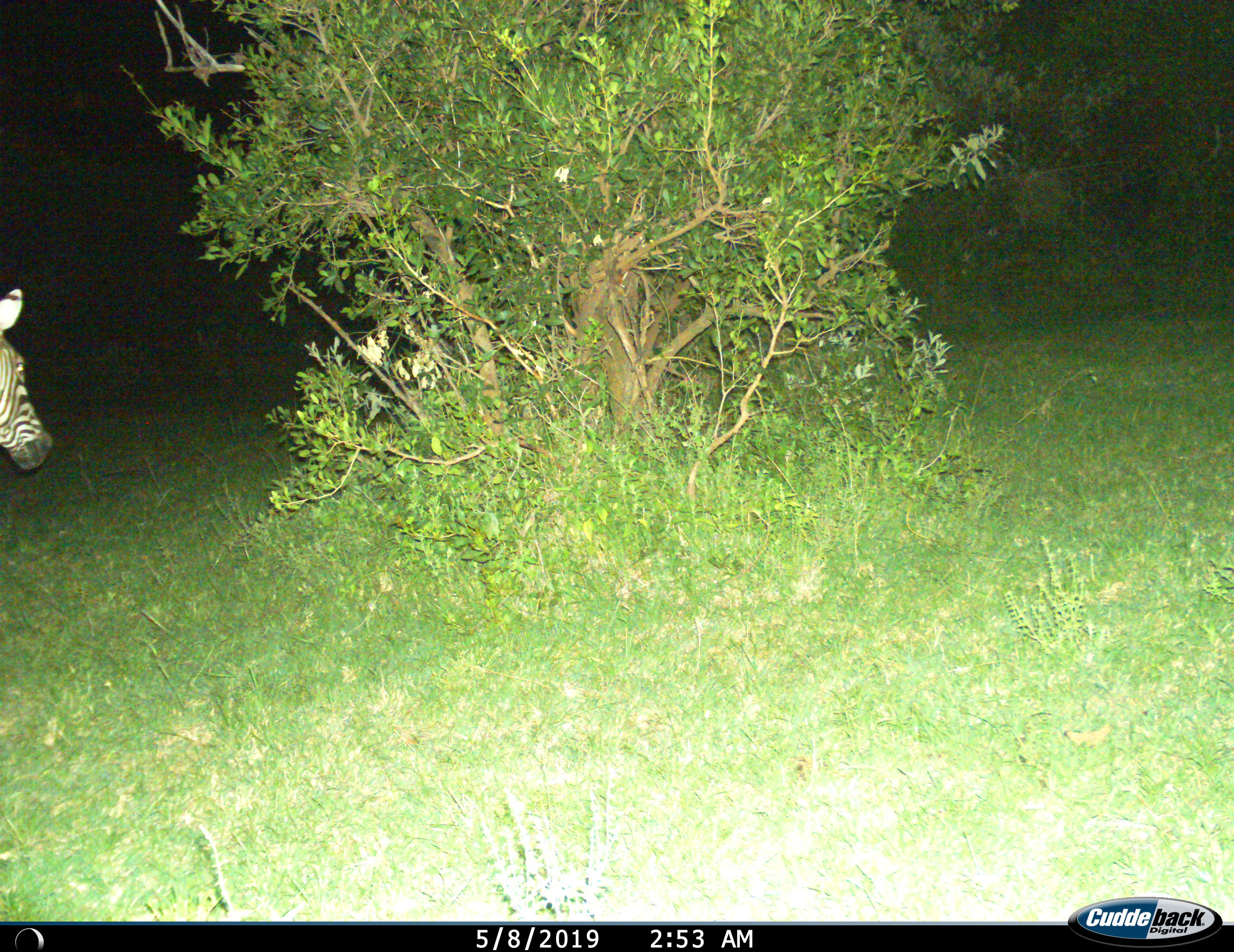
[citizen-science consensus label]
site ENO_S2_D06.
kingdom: Animalia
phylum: Chordata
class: Mammalia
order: Perissodactyla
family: Equidae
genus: Equus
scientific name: Equus quagga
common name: plains zebra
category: zebraplains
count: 1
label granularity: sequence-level